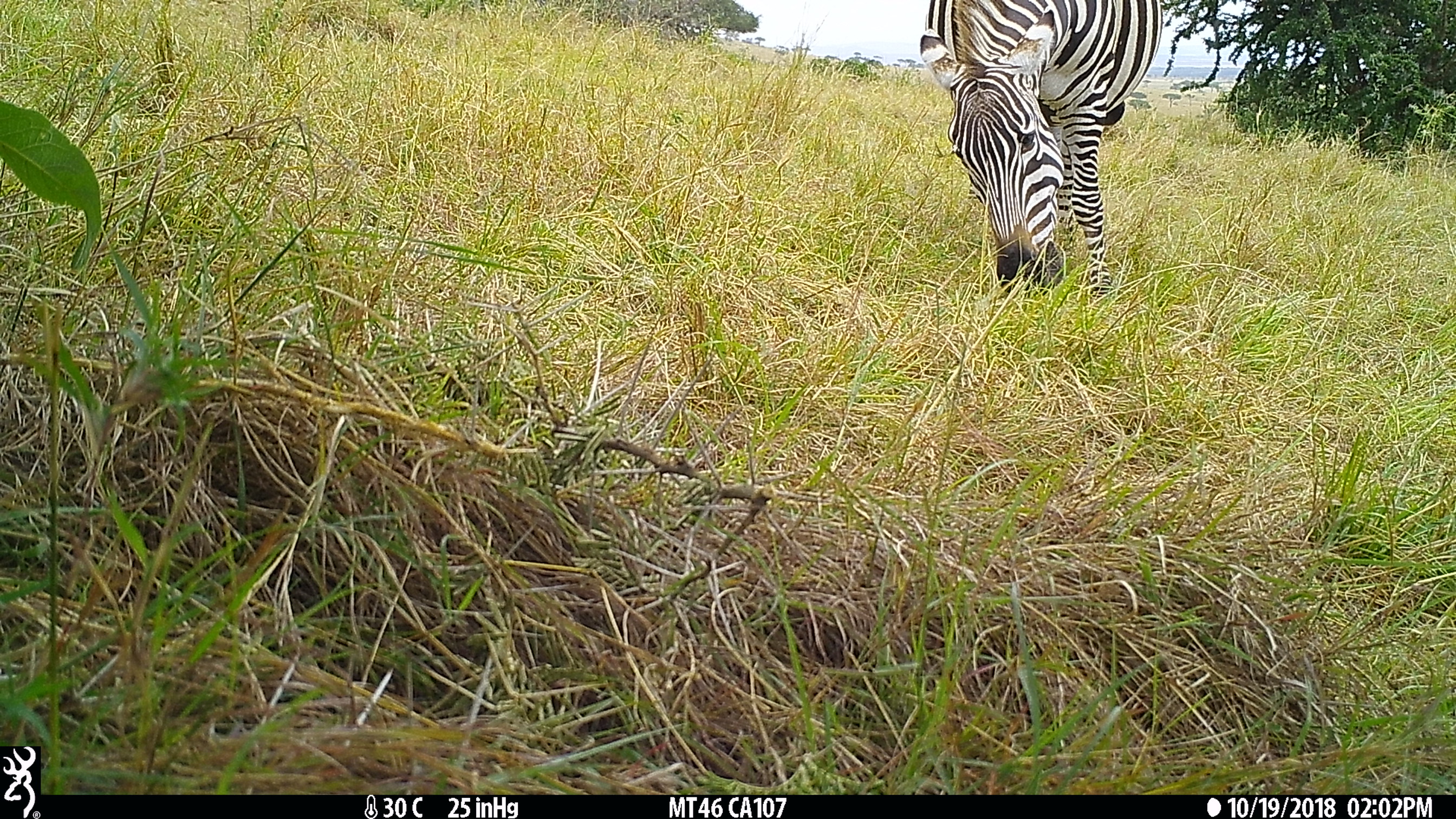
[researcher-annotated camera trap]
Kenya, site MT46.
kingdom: Animalia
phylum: Chordata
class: Mammalia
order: Perissodactyla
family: Equidae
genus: Equus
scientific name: Equus quagga burchellii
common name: burchell's zebra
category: zebra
Zebra (burchell's zebra) (Equus quagga burchellii).